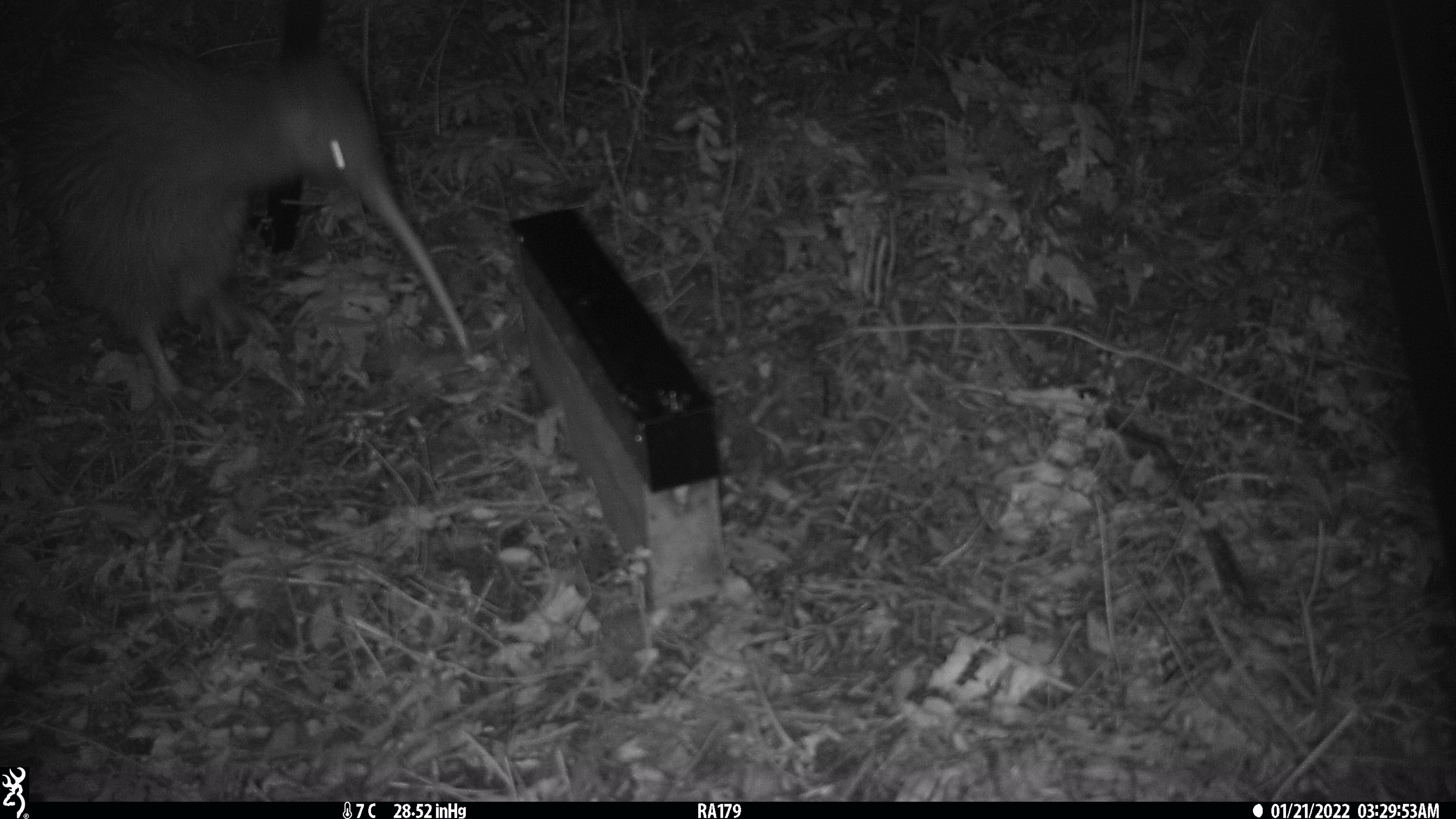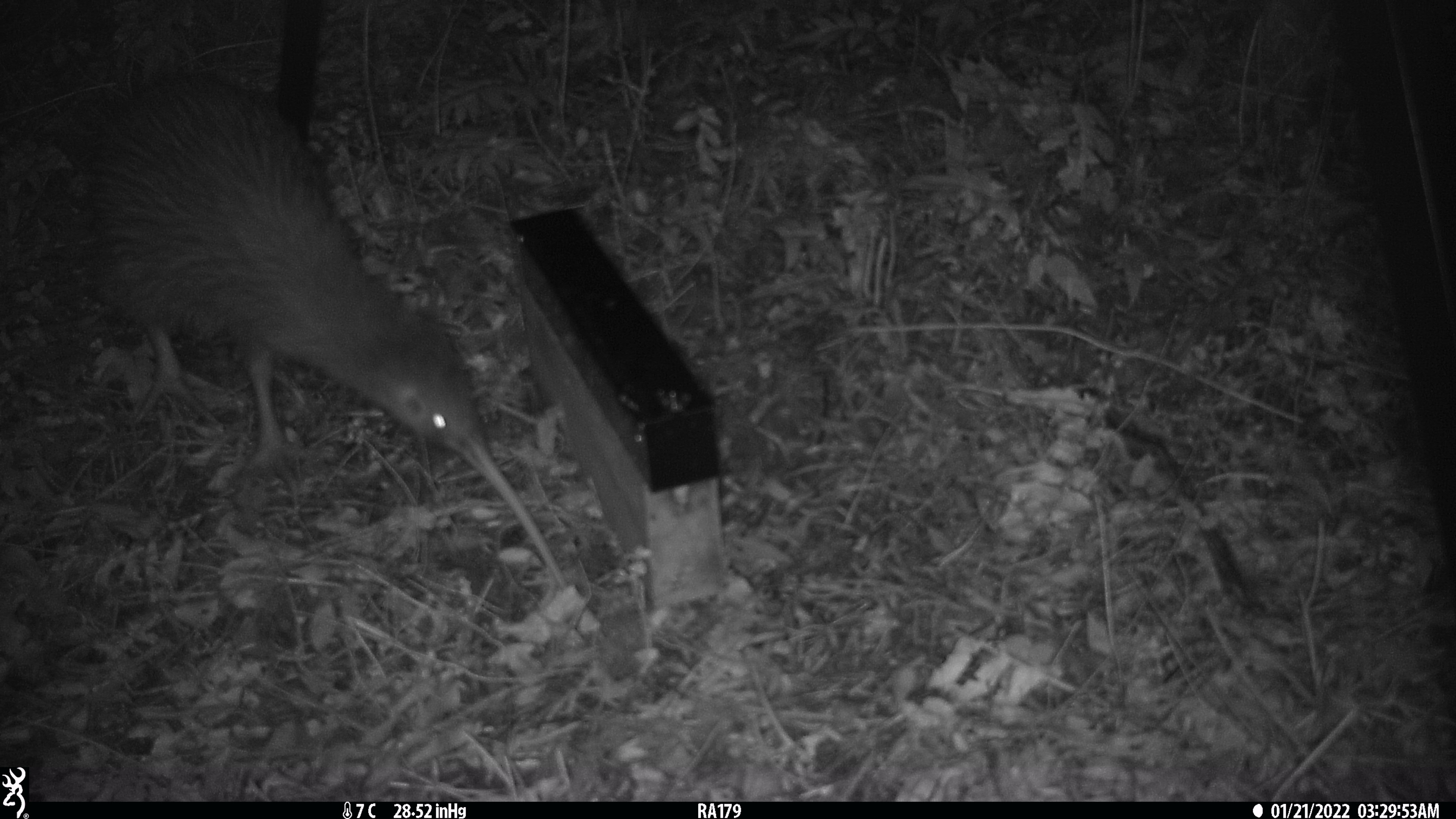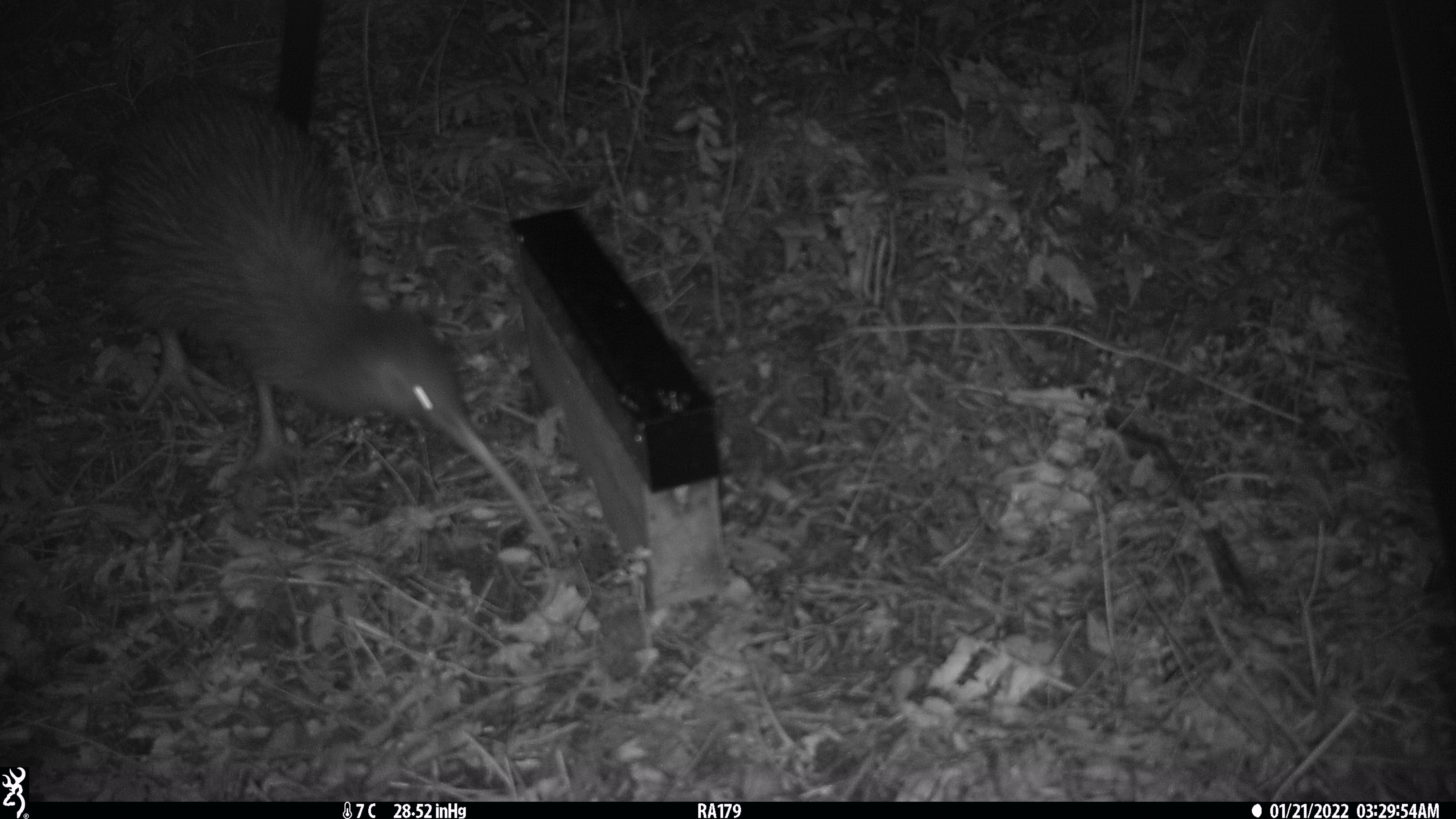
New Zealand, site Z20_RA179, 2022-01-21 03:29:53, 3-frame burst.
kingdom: Animalia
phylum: Chordata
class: Aves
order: Apterygiformes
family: Apterygidae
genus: Apteryx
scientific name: Apteryx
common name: kiwi